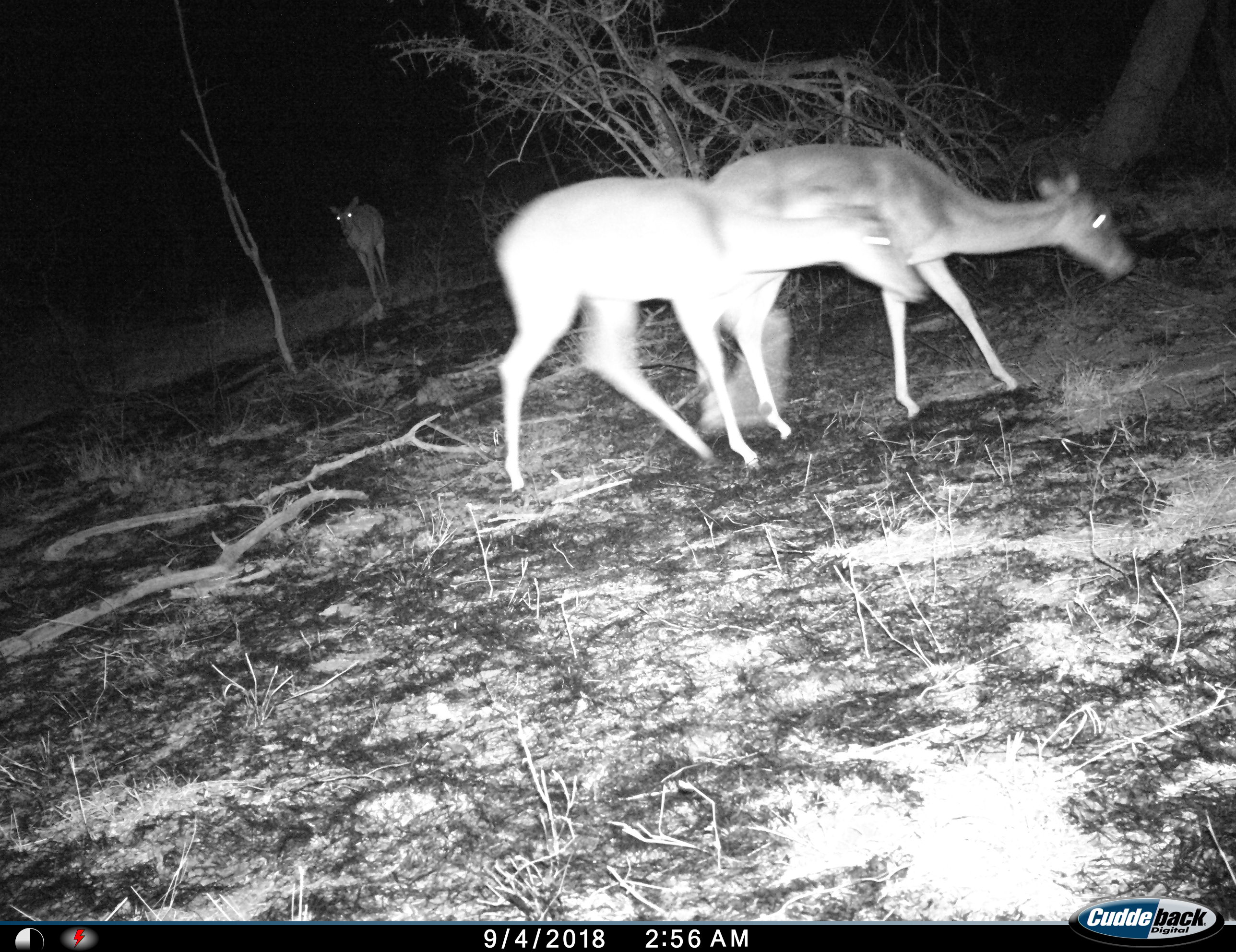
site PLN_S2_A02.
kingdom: Animalia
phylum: Chordata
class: Mammalia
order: Artiodactyla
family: Bovidae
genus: Aepyceros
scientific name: Aepyceros melampus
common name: impala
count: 3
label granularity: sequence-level